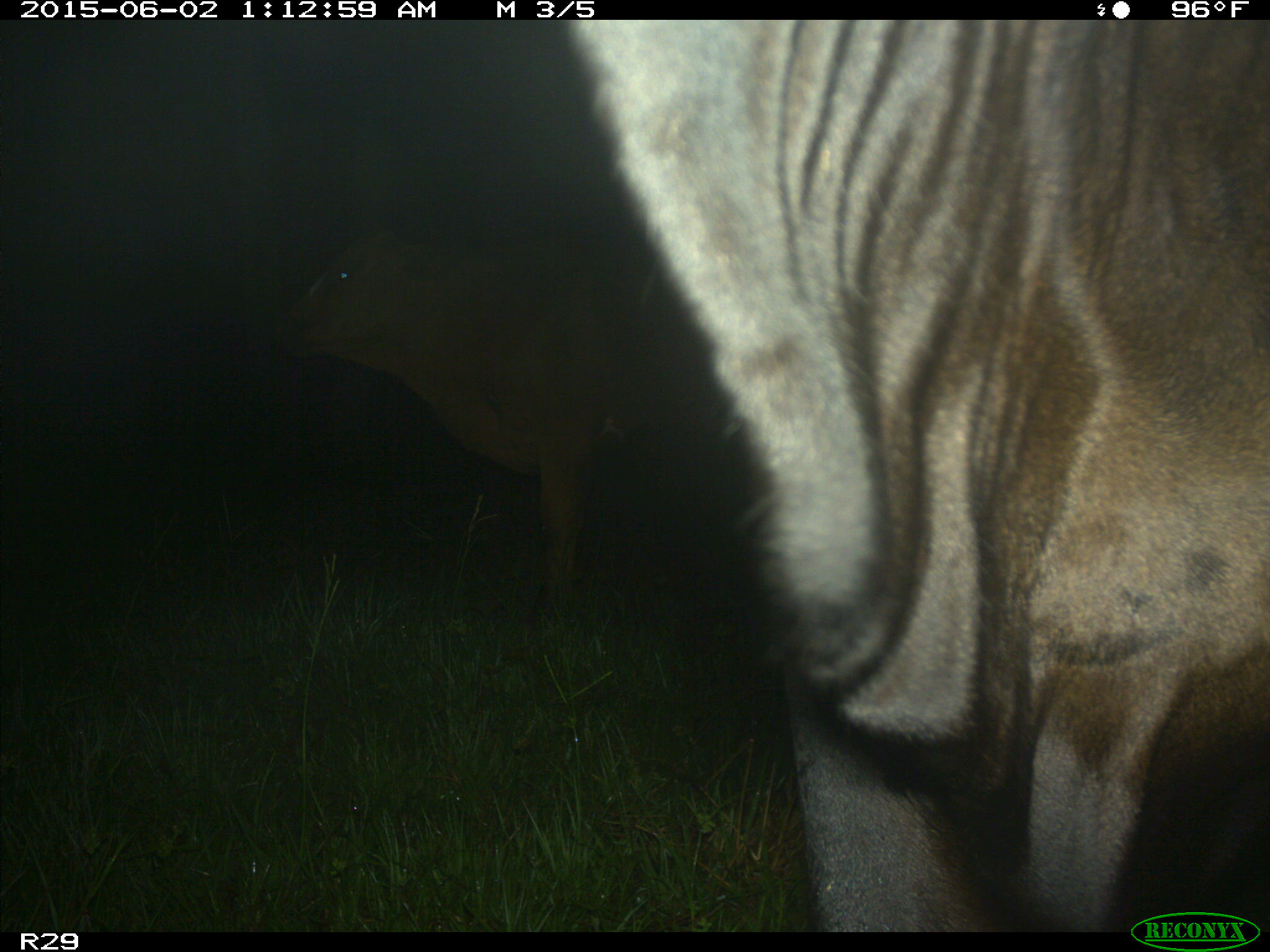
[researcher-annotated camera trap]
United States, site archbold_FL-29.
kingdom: Animalia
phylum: Chordata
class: Mammalia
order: Artiodactyla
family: Bovidae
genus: Bos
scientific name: Bos taurus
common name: domestic cow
Bos taurus (domestic cow).